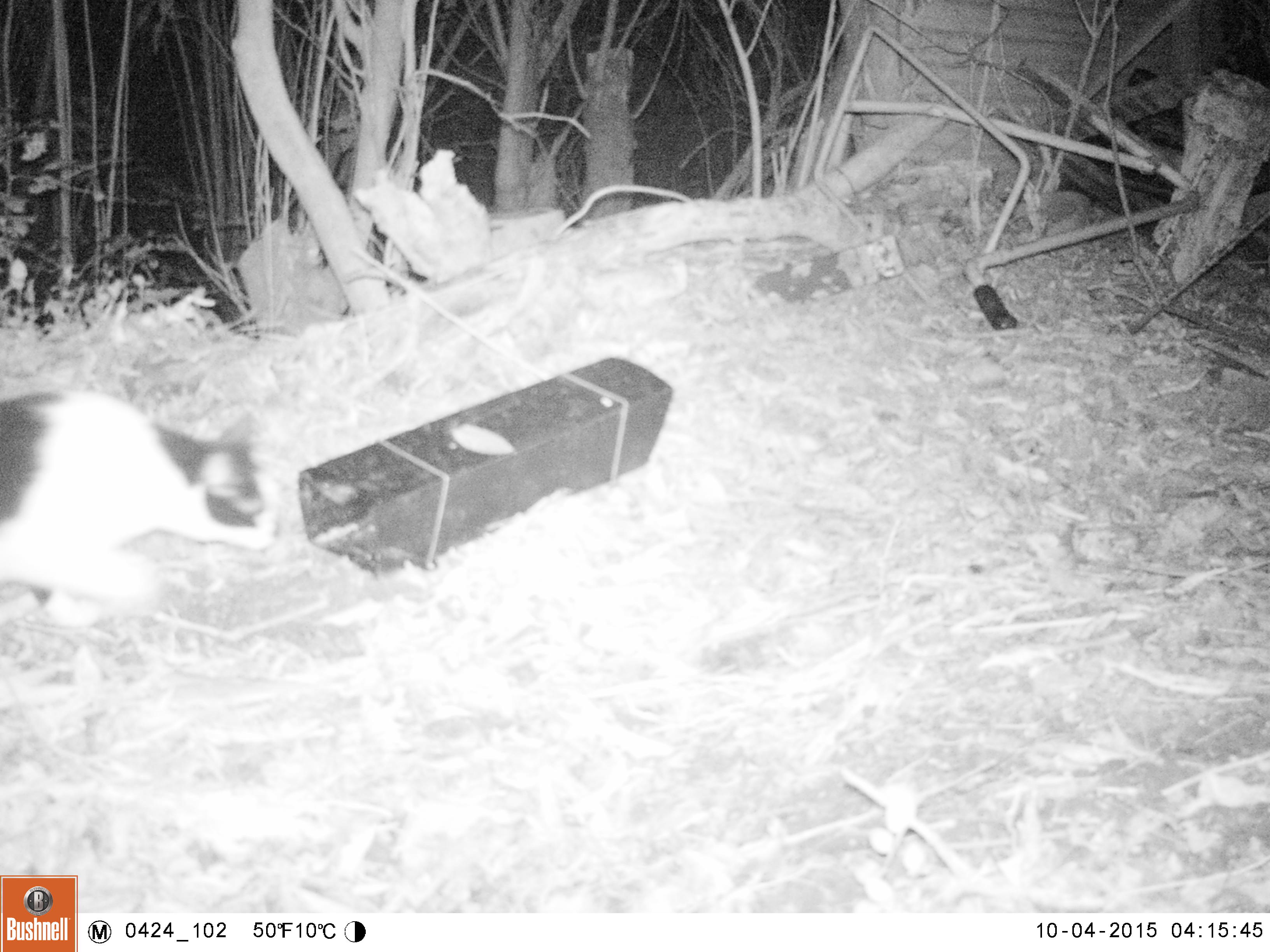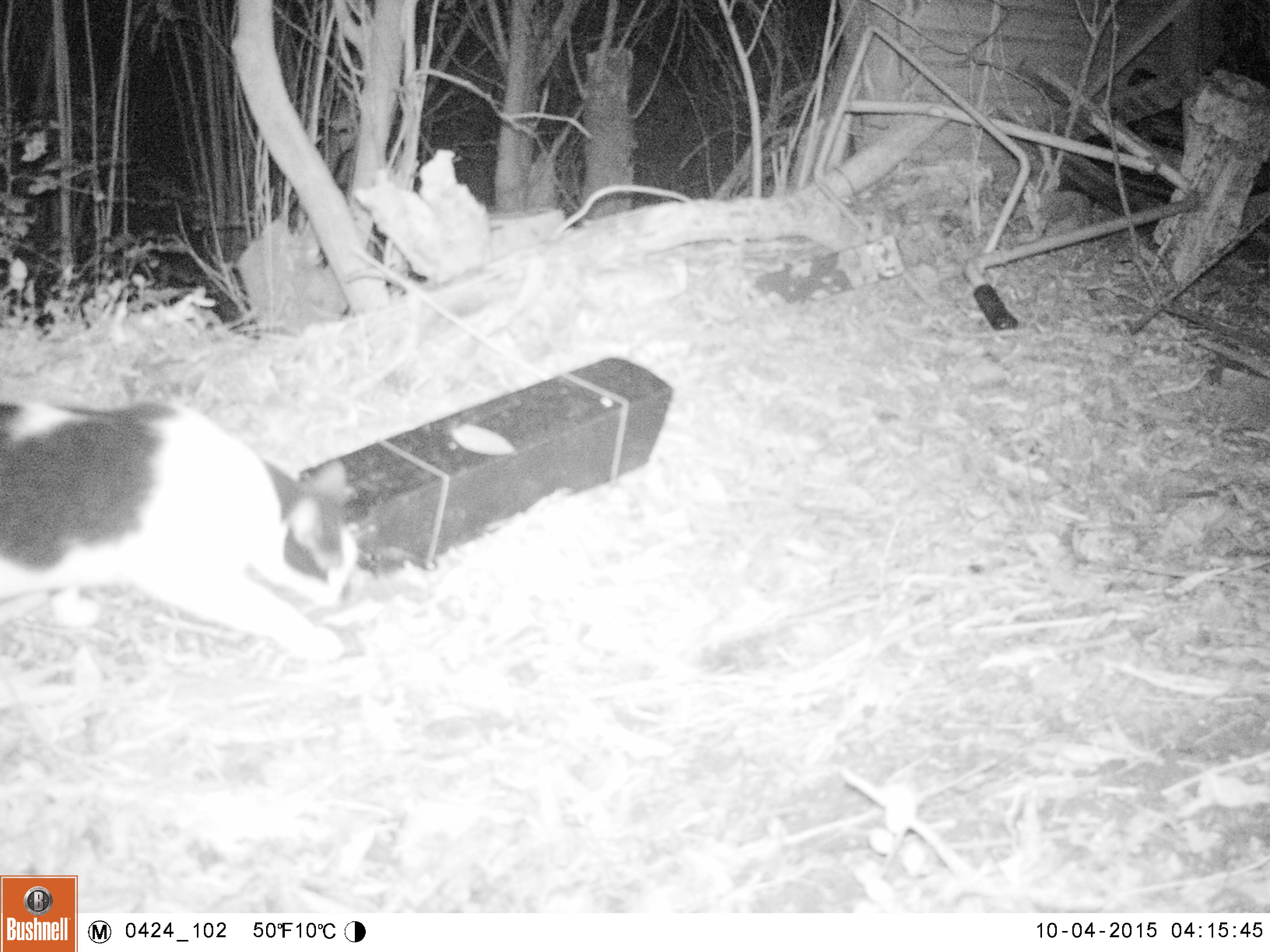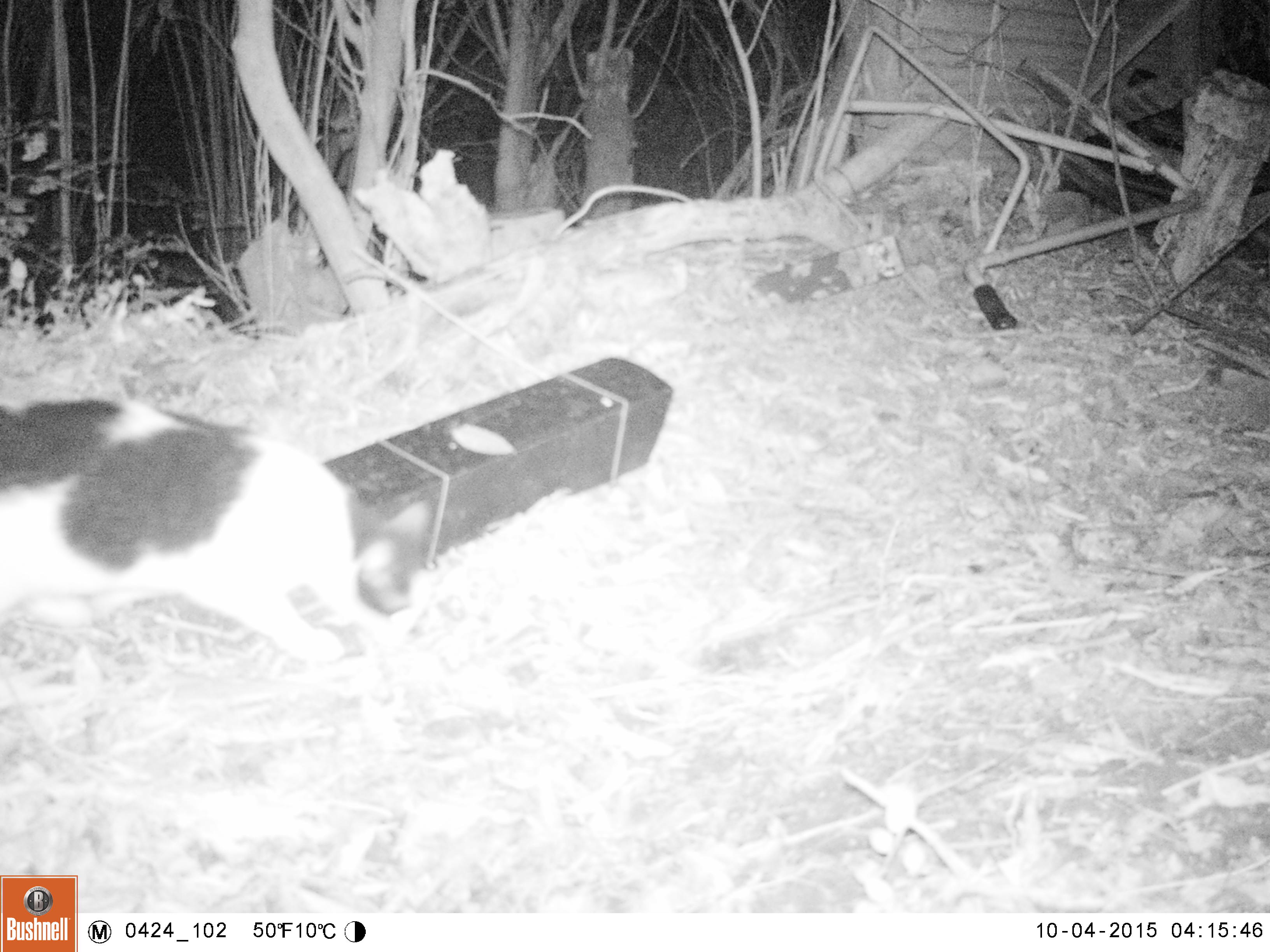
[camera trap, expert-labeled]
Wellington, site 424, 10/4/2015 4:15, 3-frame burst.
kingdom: Animalia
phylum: Chordata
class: Mammalia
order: Carnivora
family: Felidae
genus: Felis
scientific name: Felis catus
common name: cat